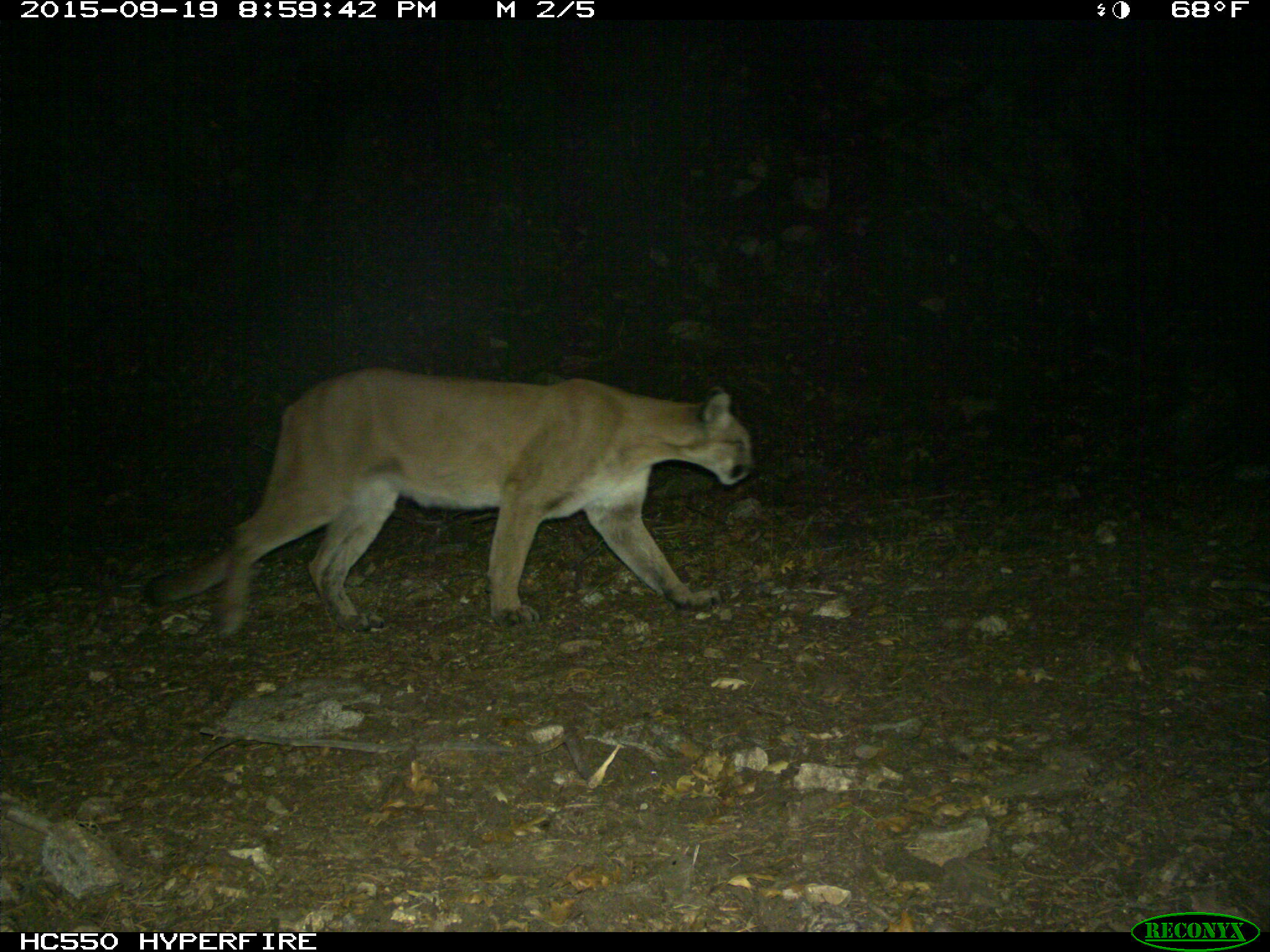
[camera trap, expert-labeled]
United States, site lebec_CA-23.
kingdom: Animalia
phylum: Chordata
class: Mammalia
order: Carnivora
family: Felidae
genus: Puma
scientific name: Puma concolor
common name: mountain lion